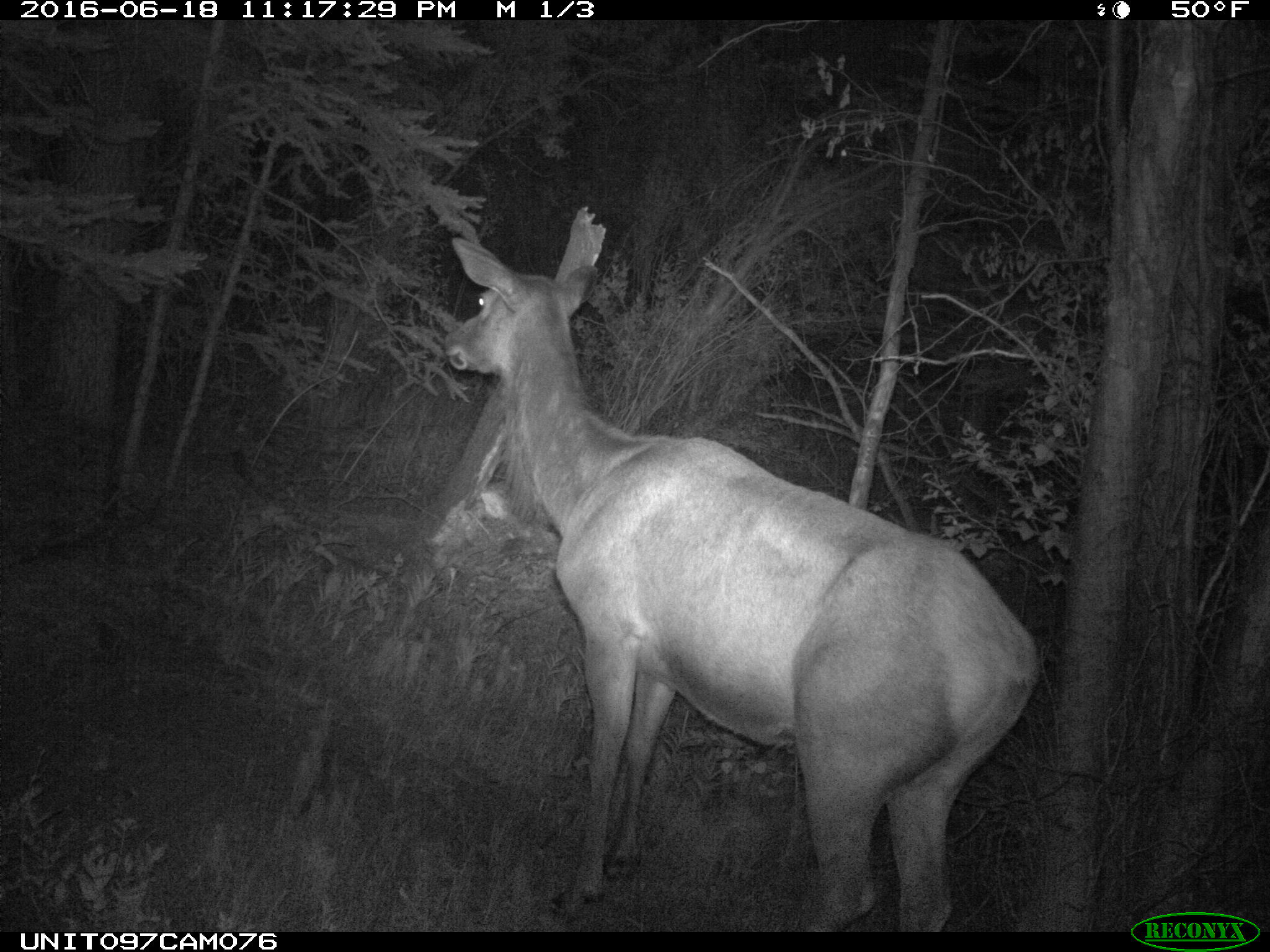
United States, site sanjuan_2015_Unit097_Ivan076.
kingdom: Animalia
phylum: Chordata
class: Mammalia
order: Artiodactyla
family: Cervidae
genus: Cervus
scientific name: Cervus elaphus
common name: red deer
Cervus elaphus (red deer).